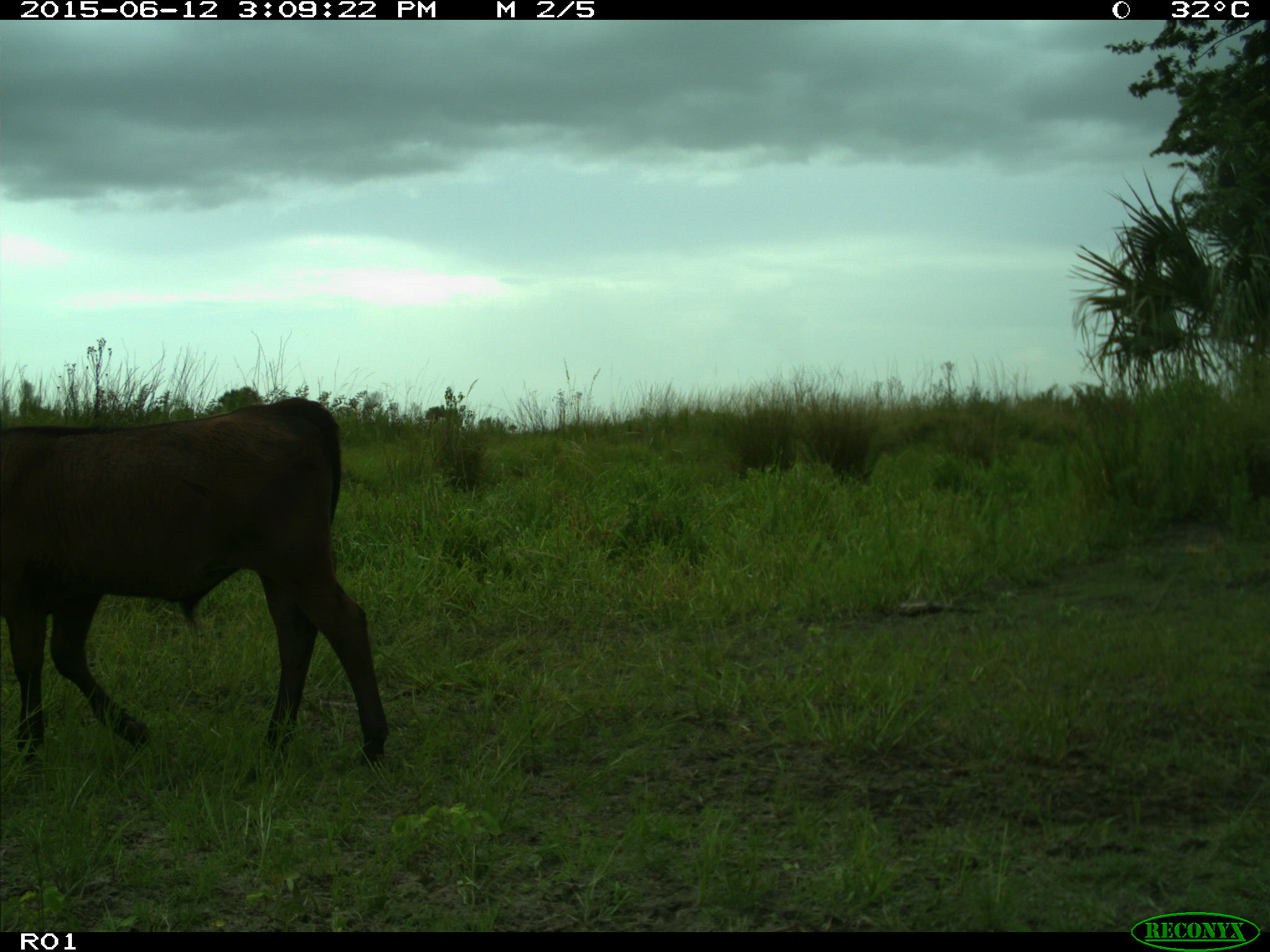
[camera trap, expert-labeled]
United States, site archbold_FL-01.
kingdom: Animalia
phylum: Chordata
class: Mammalia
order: Artiodactyla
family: Bovidae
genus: Bos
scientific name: Bos taurus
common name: domestic cow